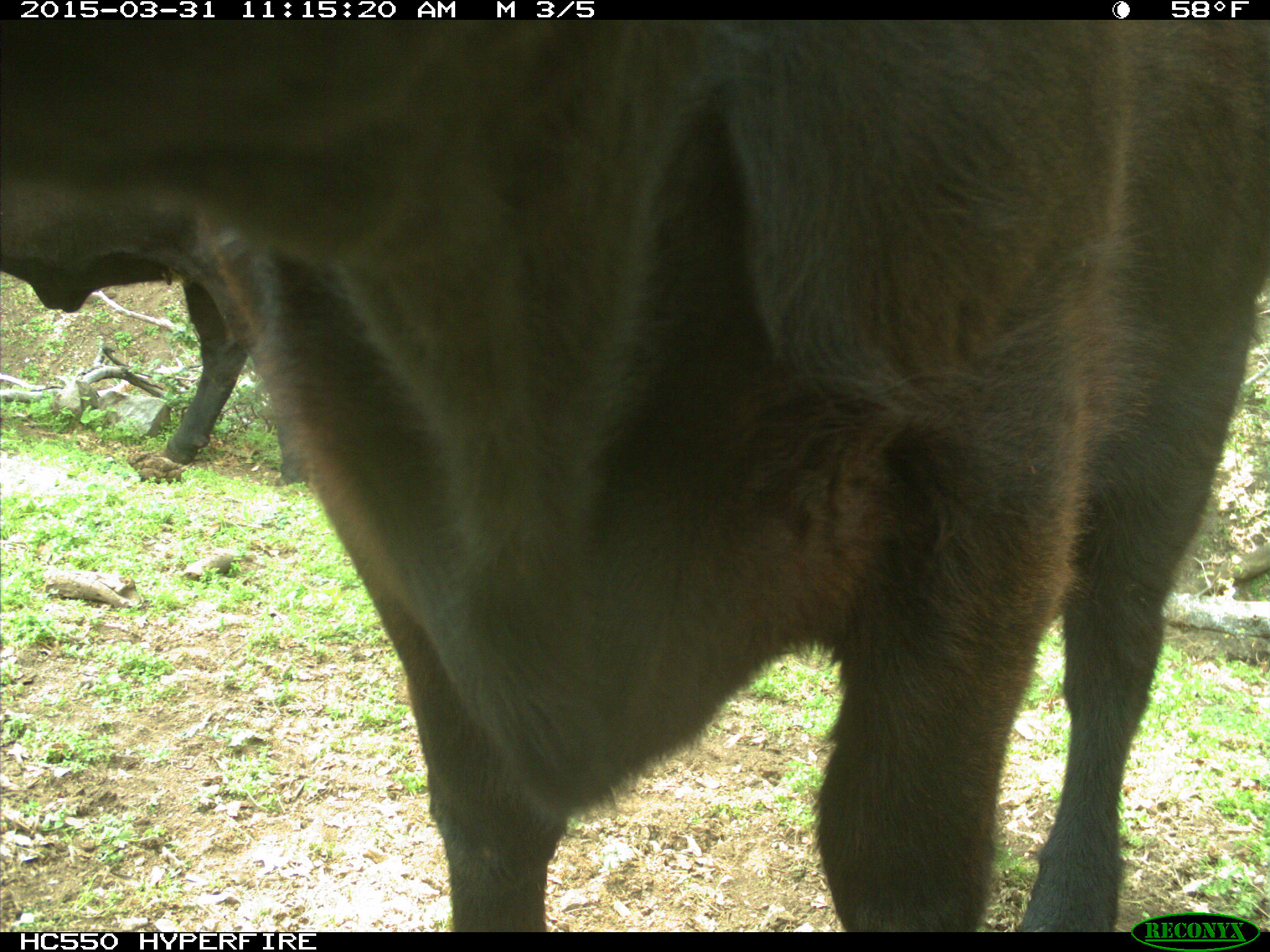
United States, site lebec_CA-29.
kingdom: Animalia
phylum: Chordata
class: Mammalia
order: Artiodactyla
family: Bovidae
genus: Bos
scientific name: Bos taurus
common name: domestic cow